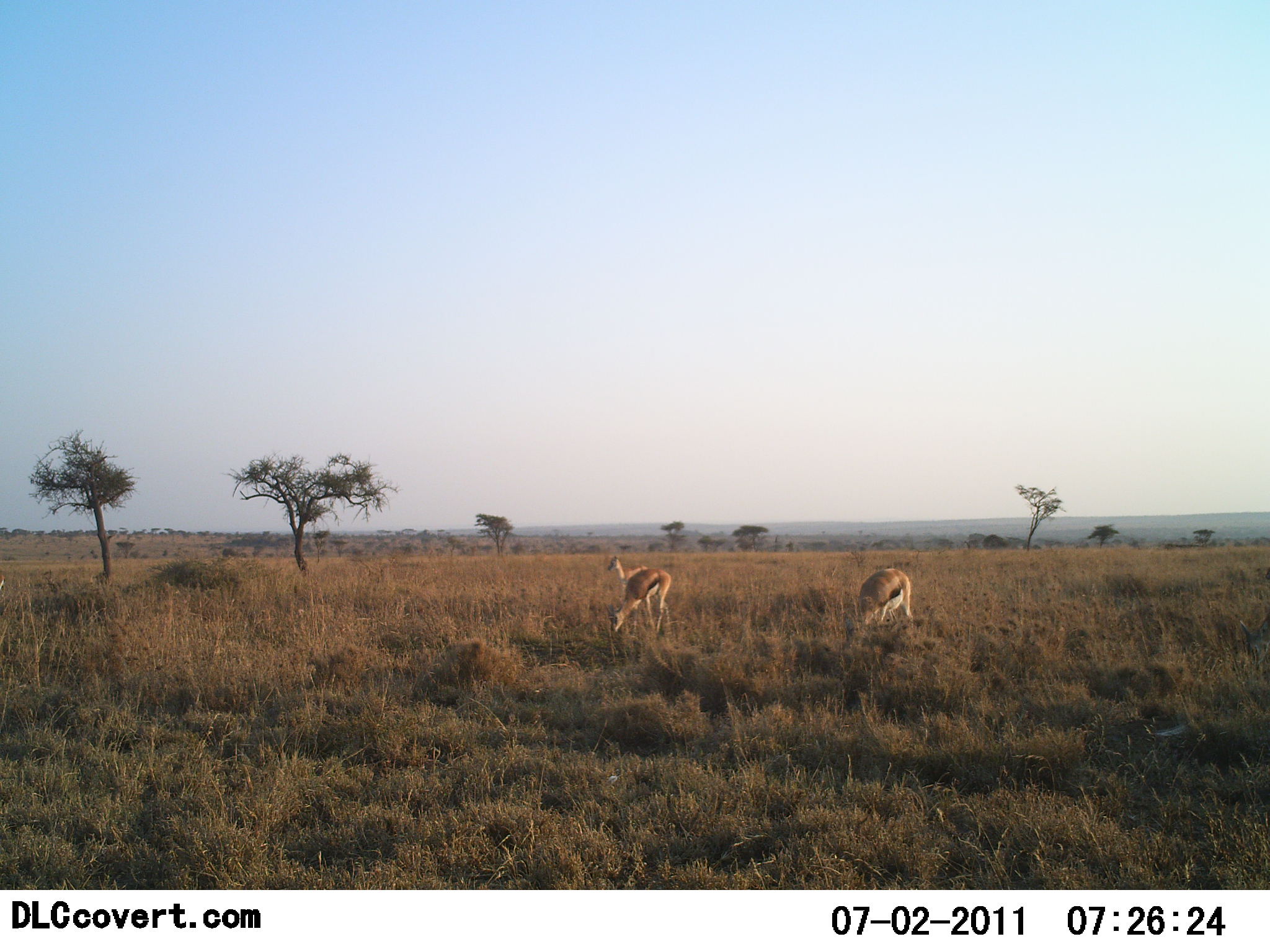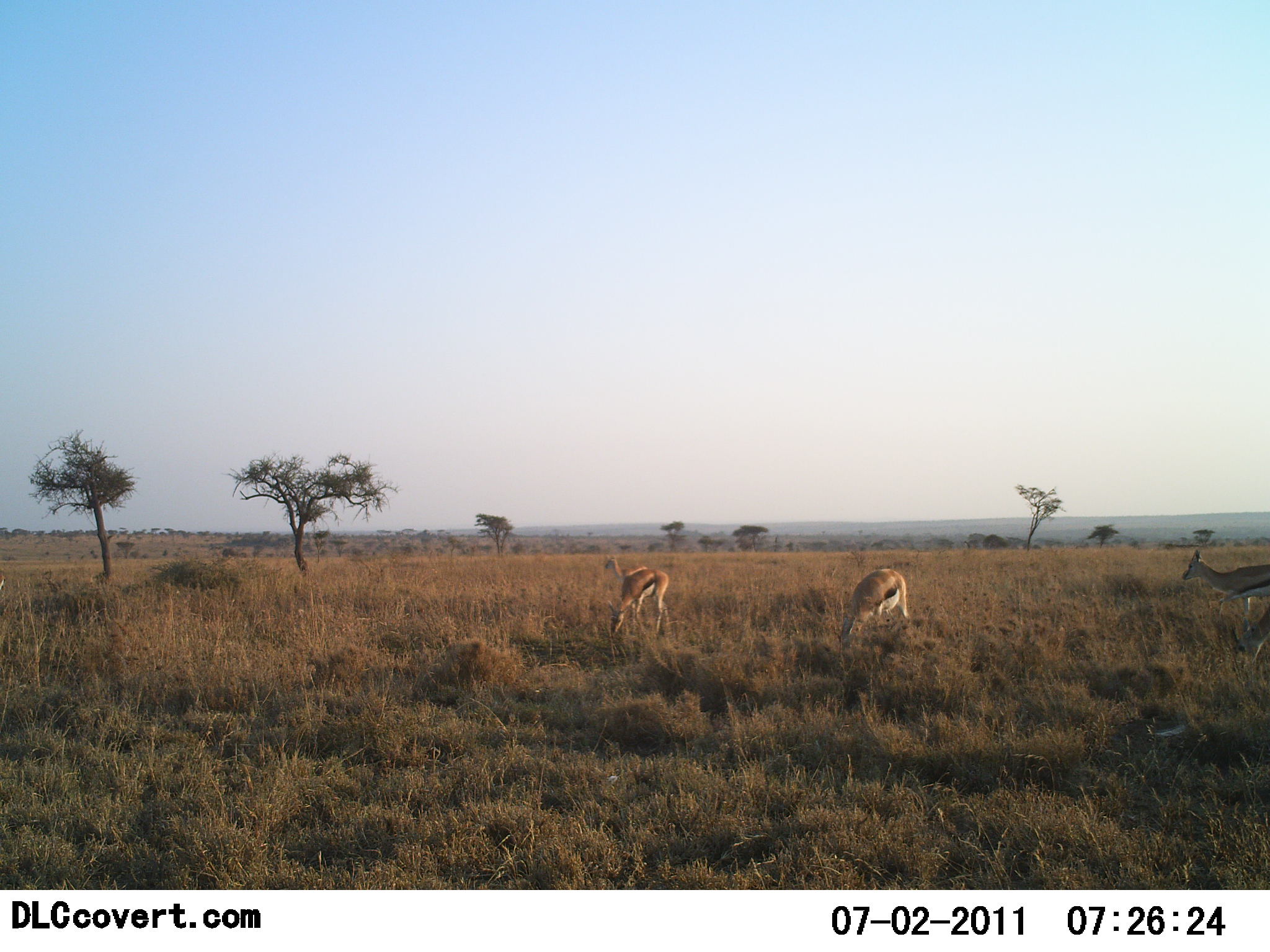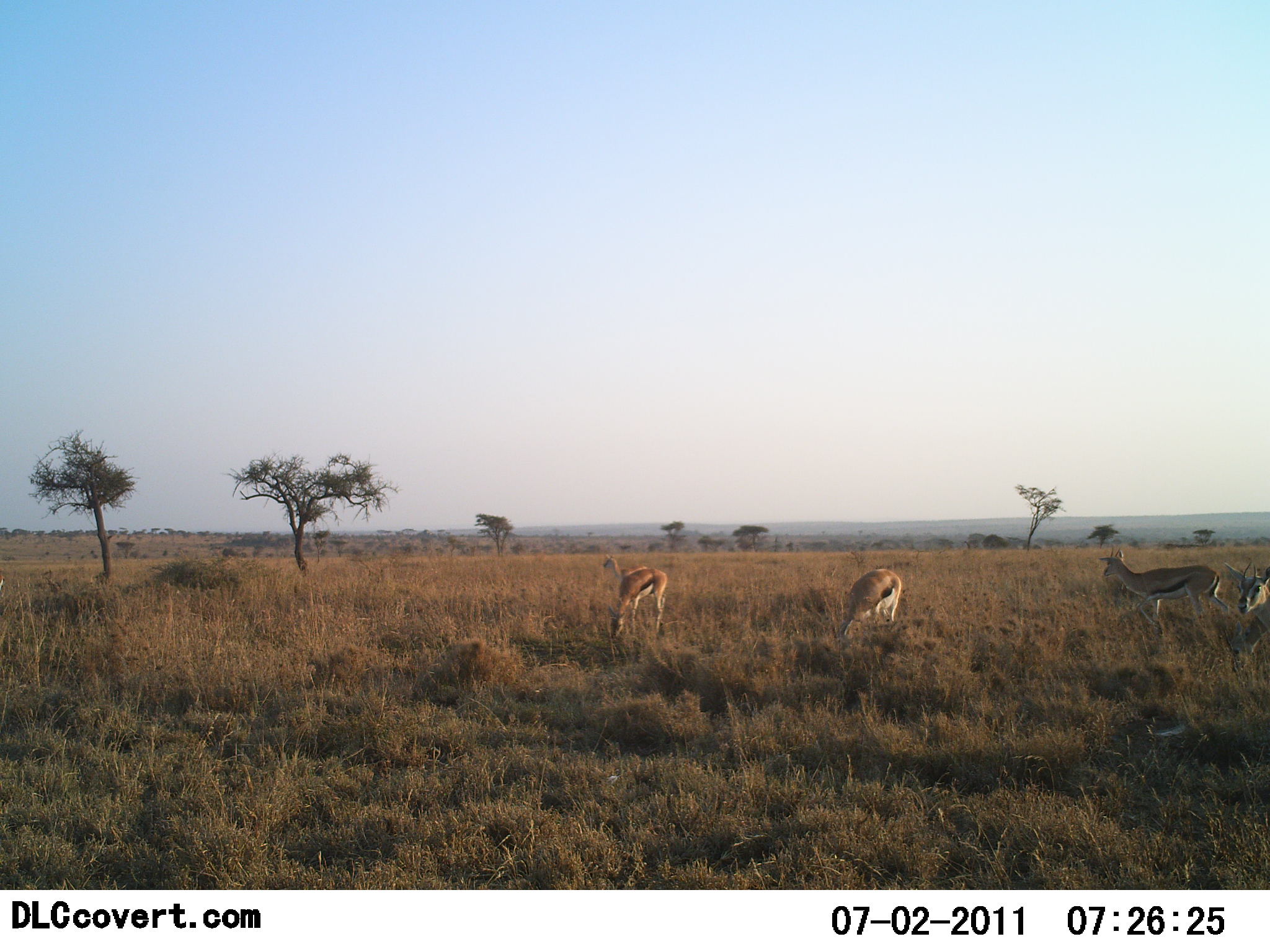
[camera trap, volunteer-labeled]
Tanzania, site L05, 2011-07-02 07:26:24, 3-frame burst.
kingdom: Animalia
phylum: Chordata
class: Mammalia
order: Artiodactyla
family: Bovidae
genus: Eudorcas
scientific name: Eudorcas thomsonii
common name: thomson's gazelle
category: gazellethomsons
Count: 4.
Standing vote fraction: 29%.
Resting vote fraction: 0%.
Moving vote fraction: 79%.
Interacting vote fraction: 0%.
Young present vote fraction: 0%.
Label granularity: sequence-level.